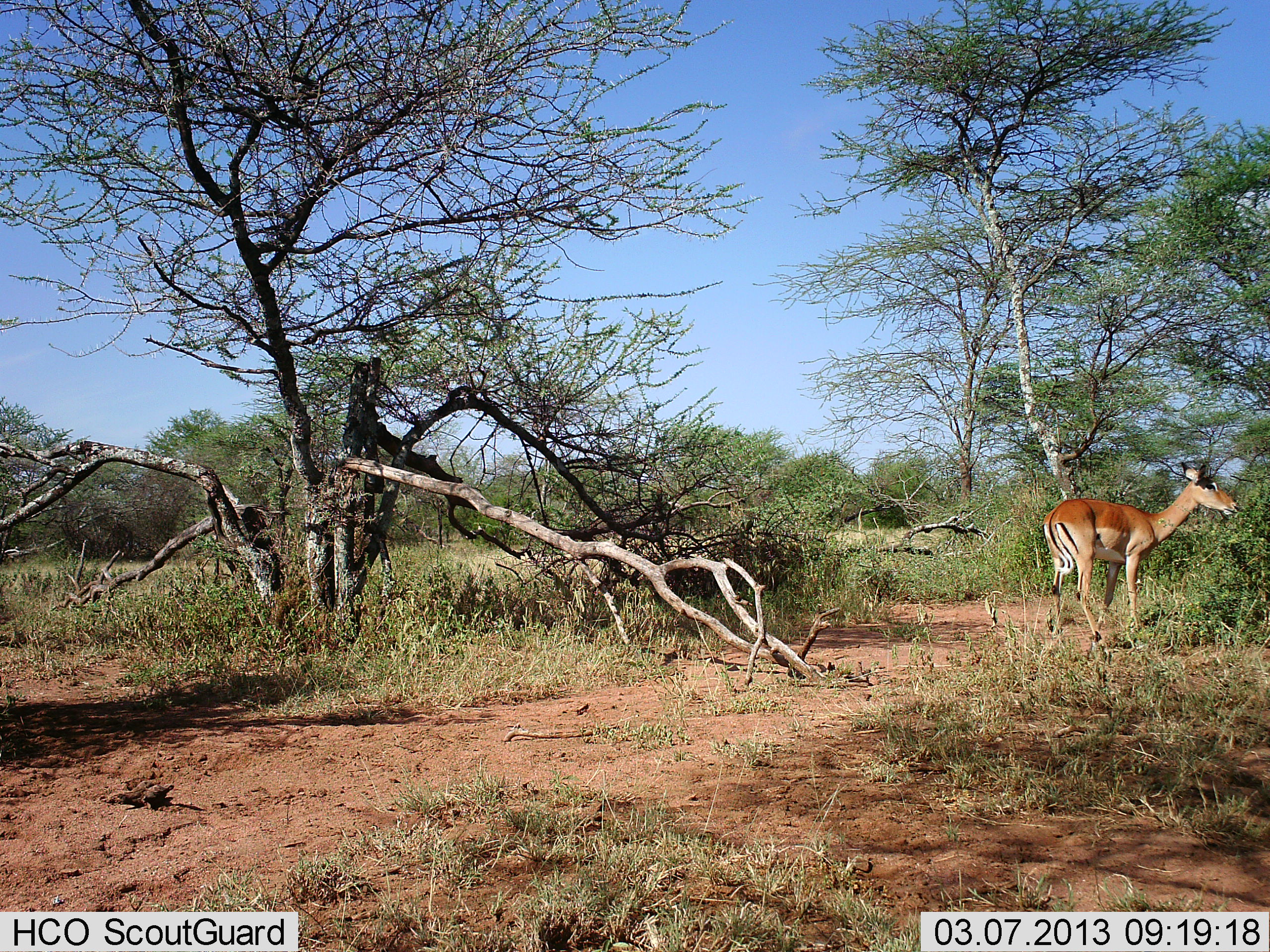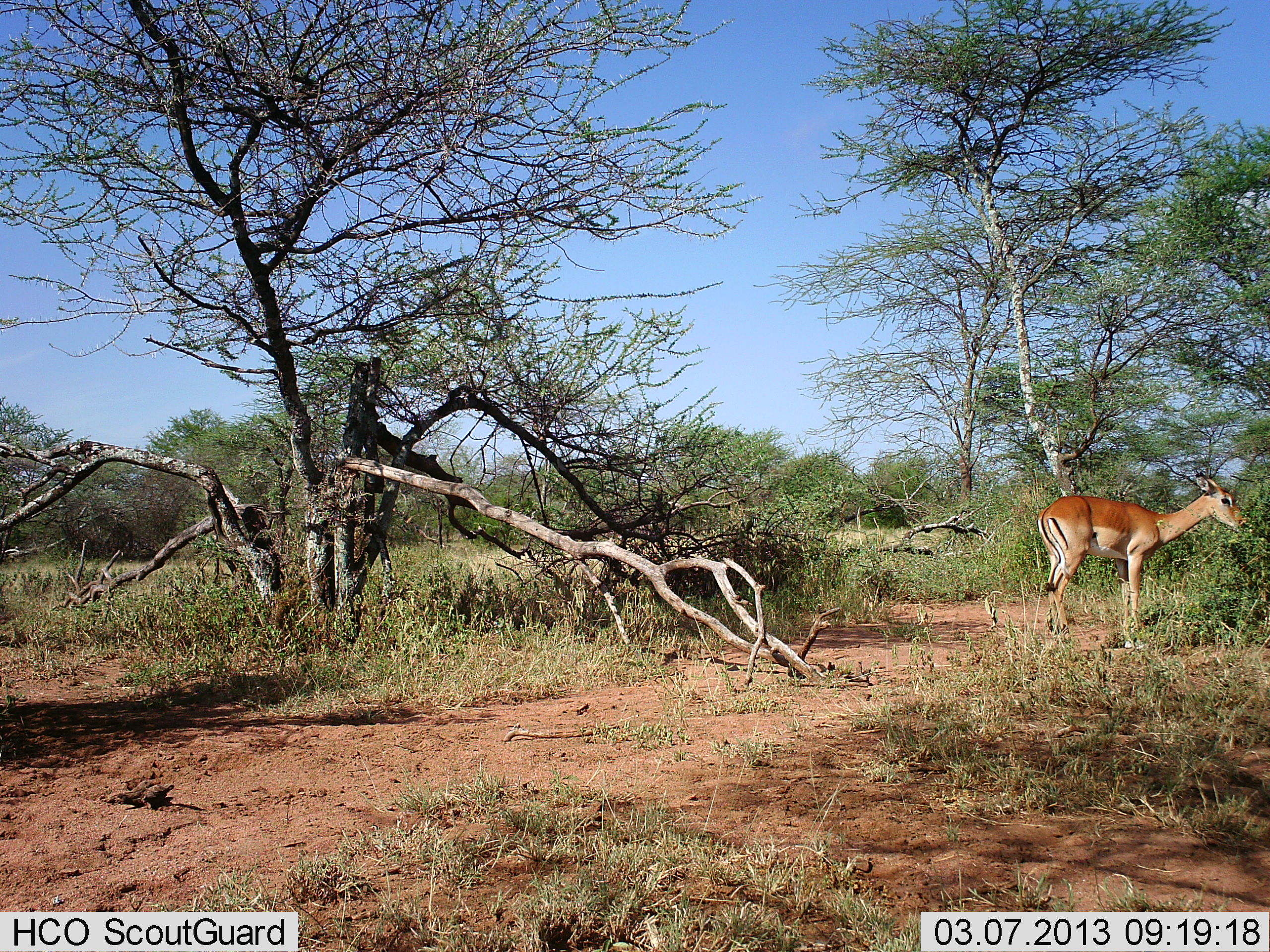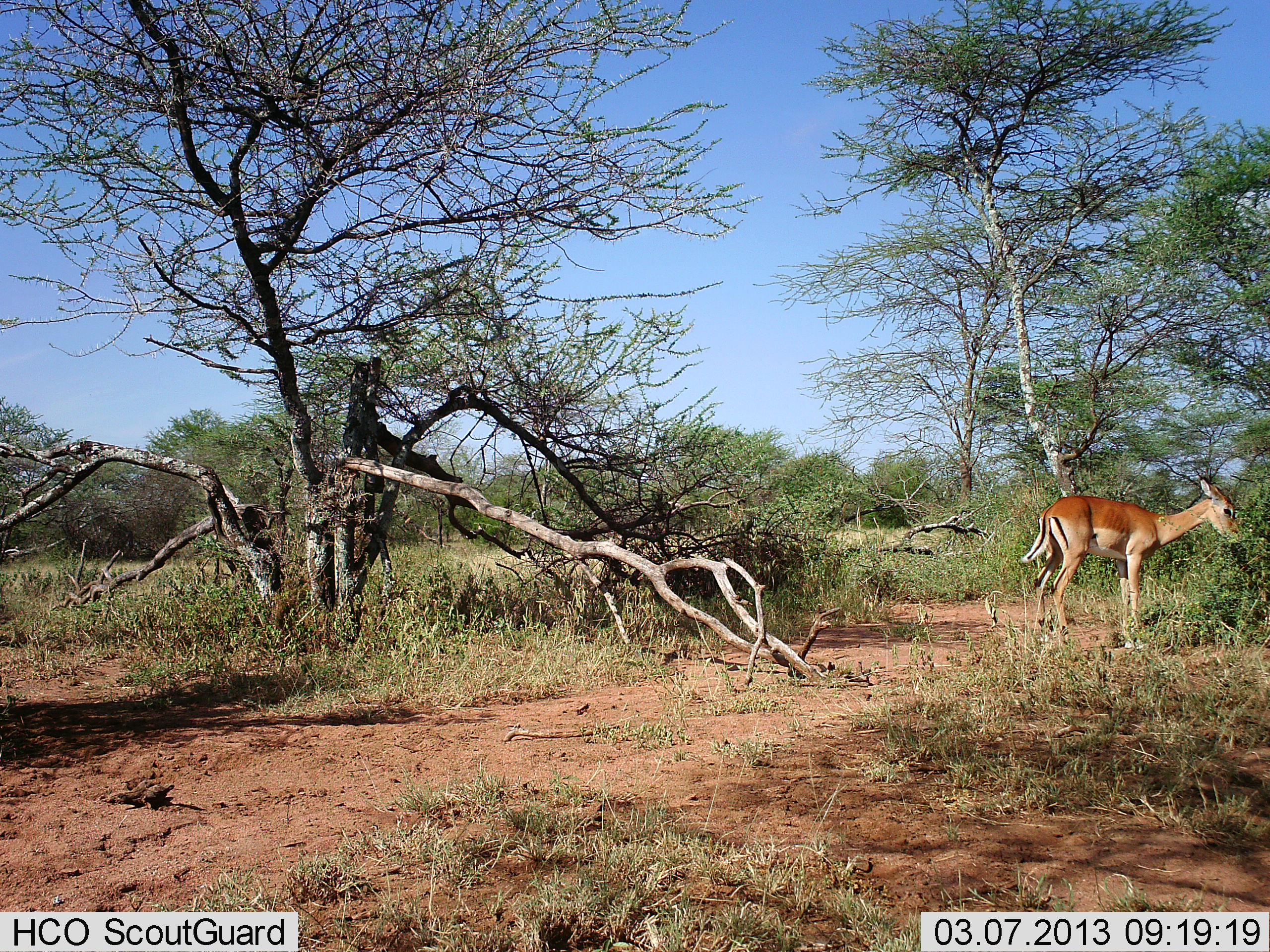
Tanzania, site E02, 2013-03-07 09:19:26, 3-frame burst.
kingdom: Animalia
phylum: Chordata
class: Mammalia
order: Artiodactyla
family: Bovidae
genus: Aepyceros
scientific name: Aepyceros melampus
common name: impala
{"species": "impala (Aepyceros melampus)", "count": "1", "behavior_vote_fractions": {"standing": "64%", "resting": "0%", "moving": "0%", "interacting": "0%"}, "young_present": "0%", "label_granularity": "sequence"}